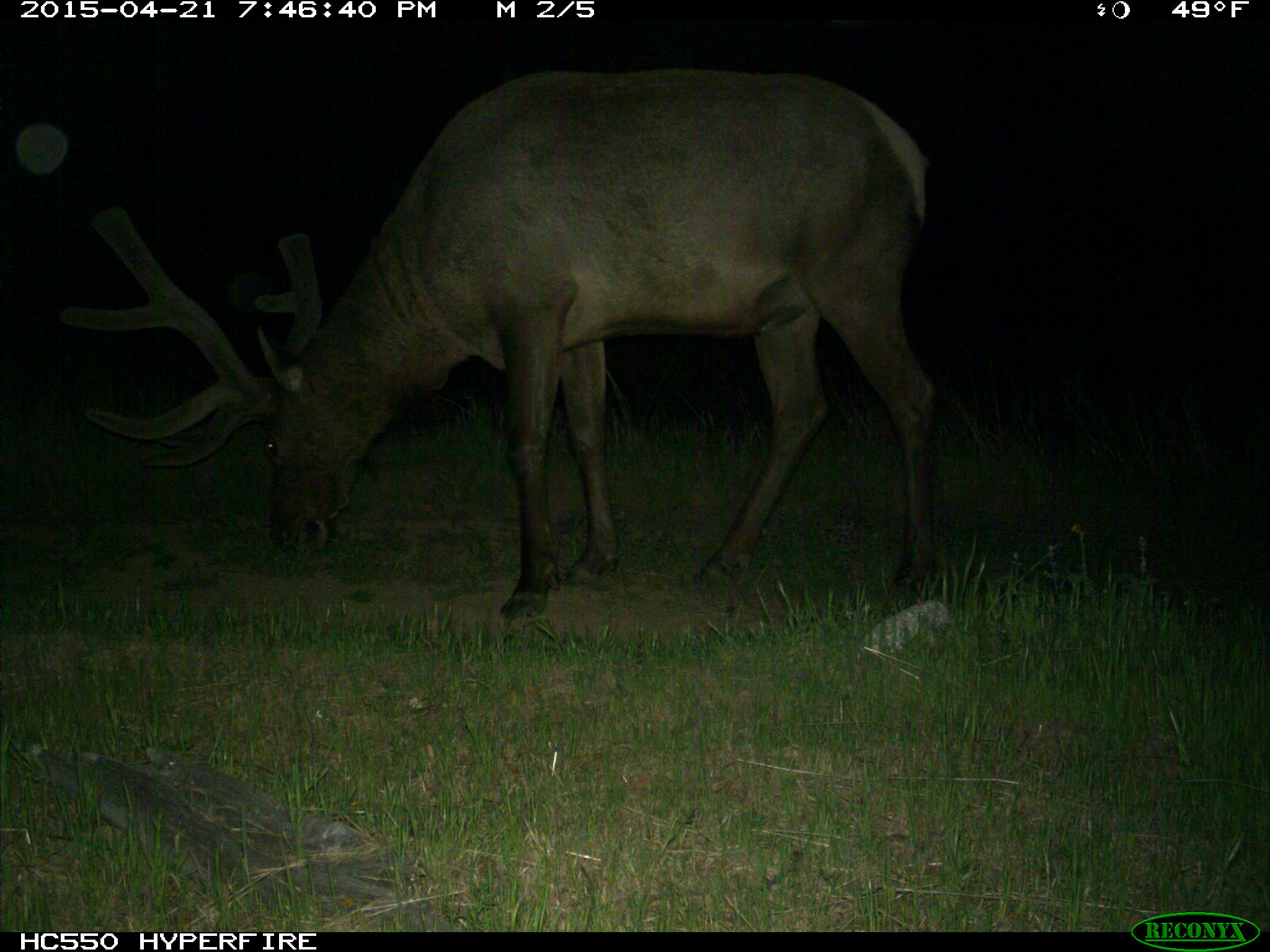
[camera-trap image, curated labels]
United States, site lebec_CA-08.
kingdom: Animalia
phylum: Chordata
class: Mammalia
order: Artiodactyla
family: Cervidae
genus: Cervus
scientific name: Cervus canadensis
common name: elk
Cervus canadensis (elk).